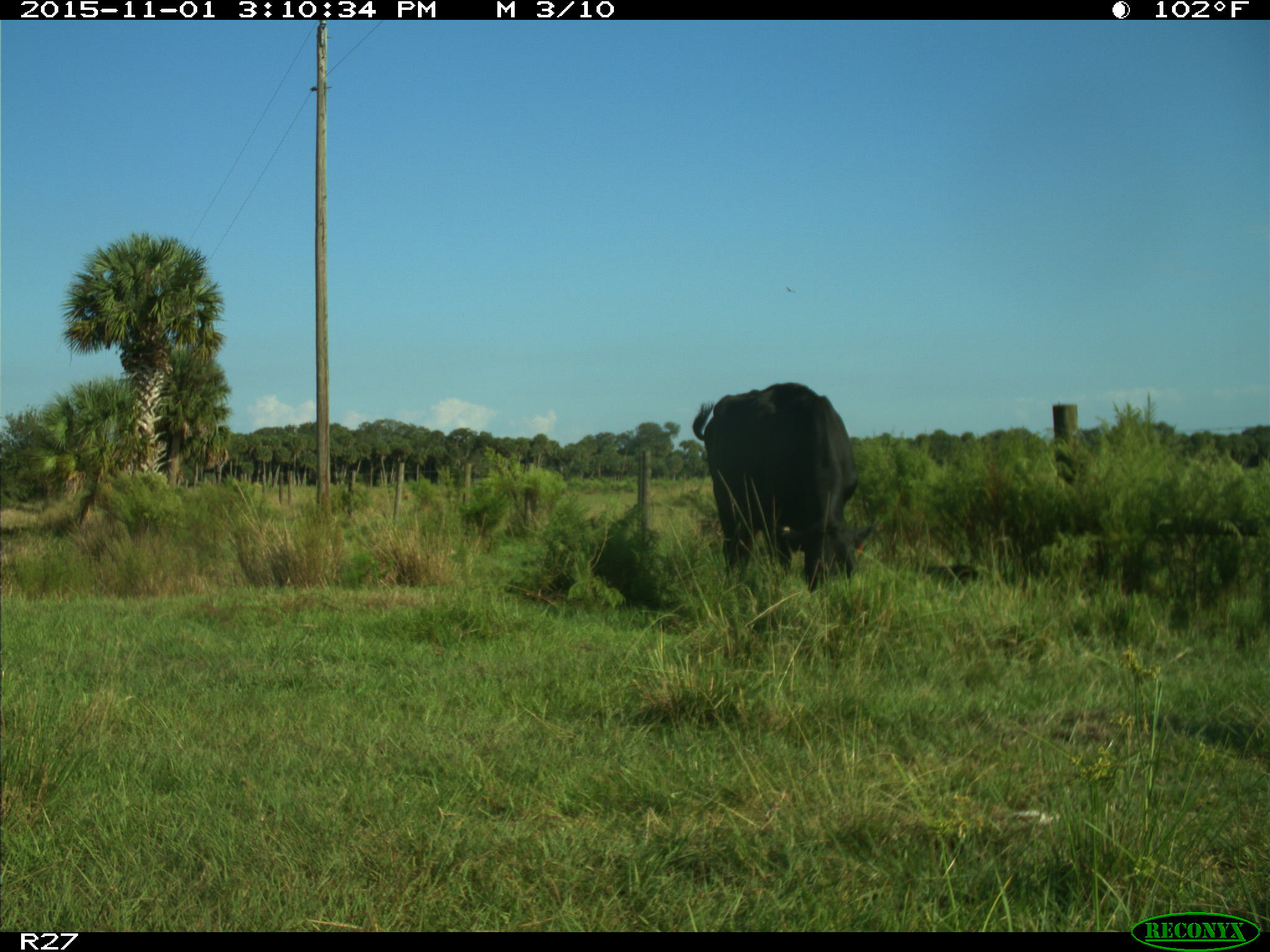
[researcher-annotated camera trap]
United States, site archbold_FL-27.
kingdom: Animalia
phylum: Chordata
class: Mammalia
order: Artiodactyla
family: Bovidae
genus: Bos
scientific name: Bos taurus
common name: domestic cow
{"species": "Bos taurus (domestic cow)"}